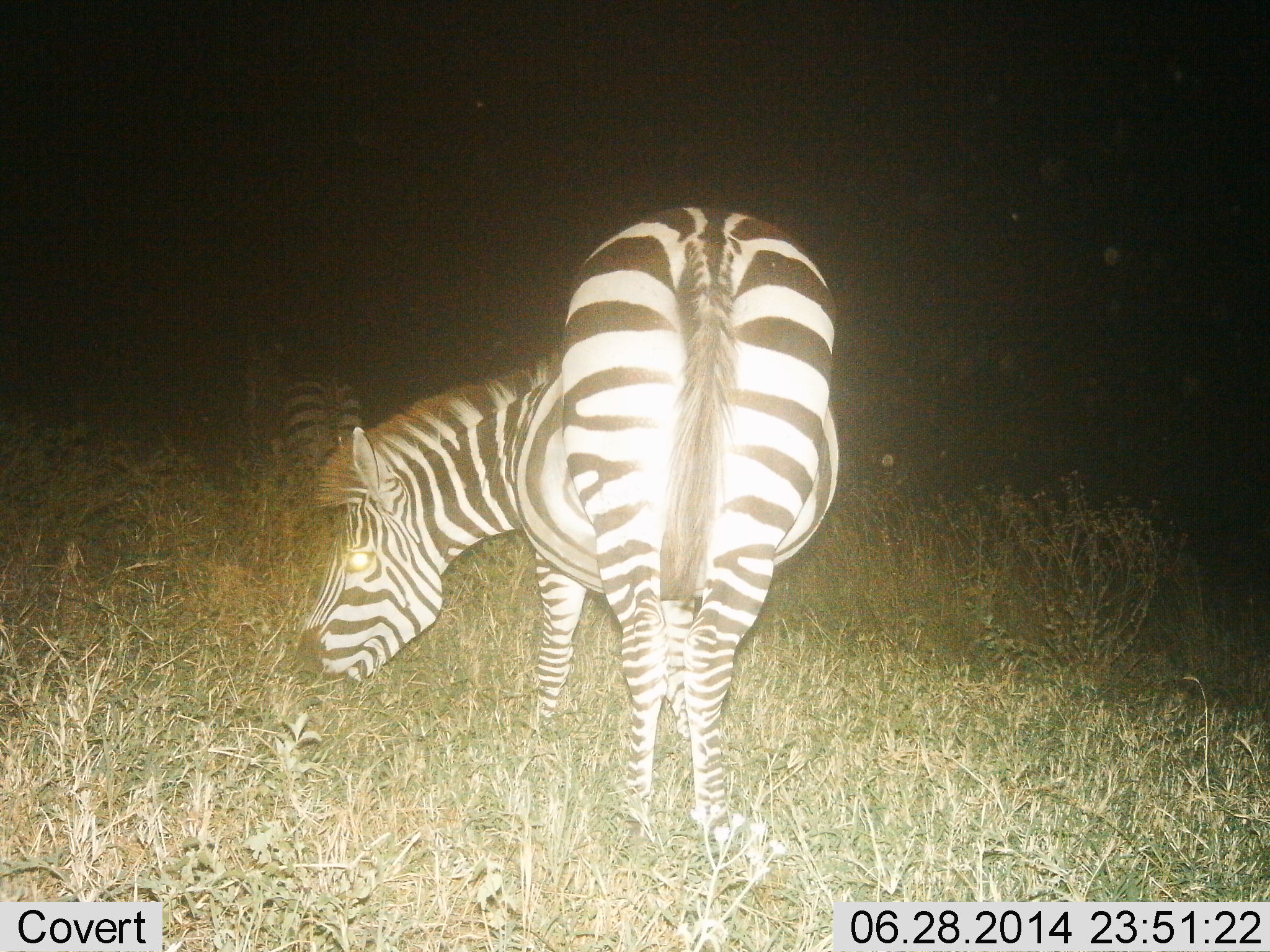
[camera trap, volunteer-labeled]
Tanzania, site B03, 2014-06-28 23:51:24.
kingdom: Animalia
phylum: Chordata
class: Mammalia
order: Perissodactyla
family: Equidae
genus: Equus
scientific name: Equus quagga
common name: plains zebra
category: zebra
Zebra (plains zebra) (Equus quagga), count 2. Behavior (volunteer vote fractions): standing 30%, resting 0%, moving 10%, interacting 0%. Young present (vote fraction): 0%. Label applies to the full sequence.